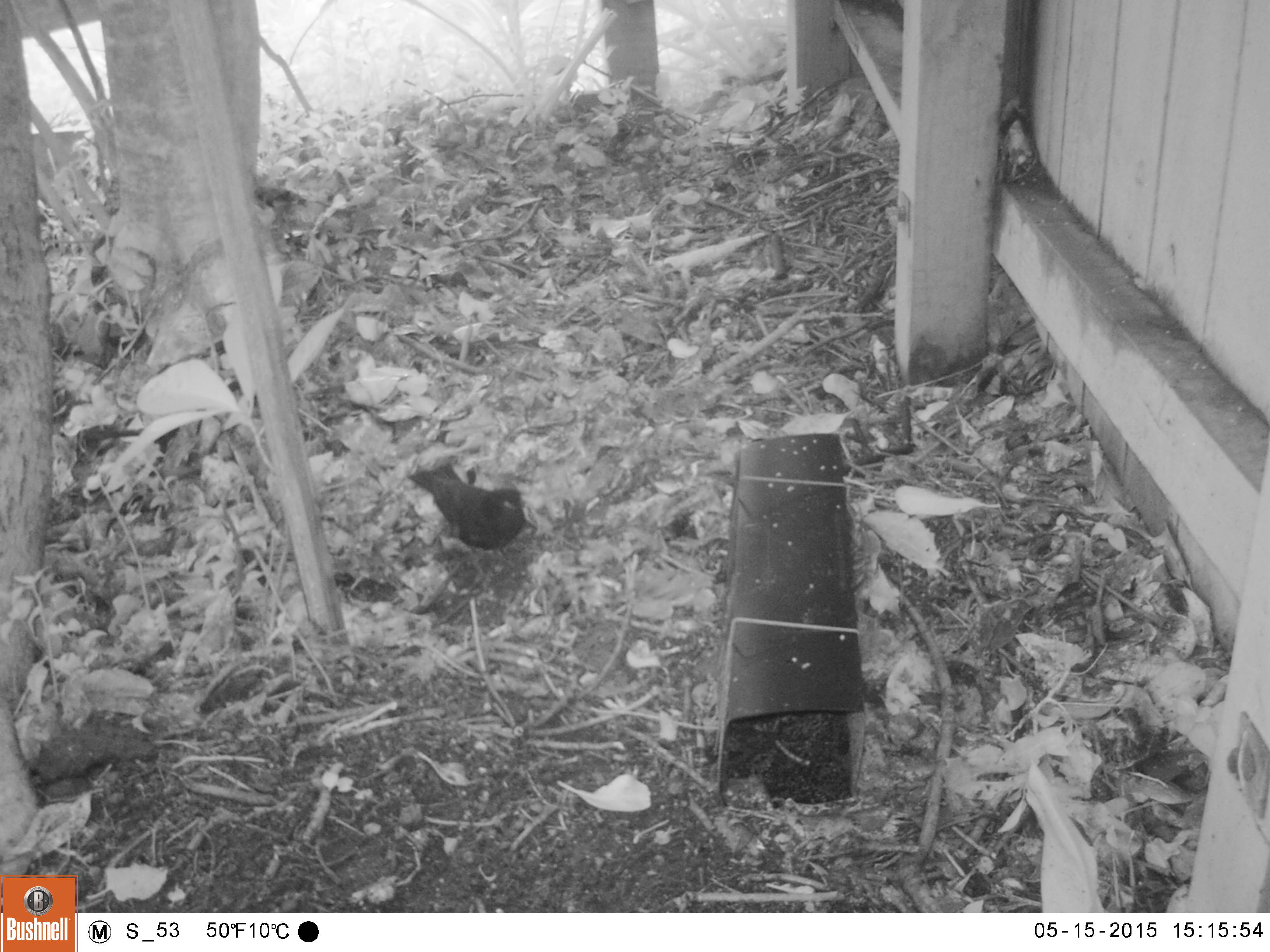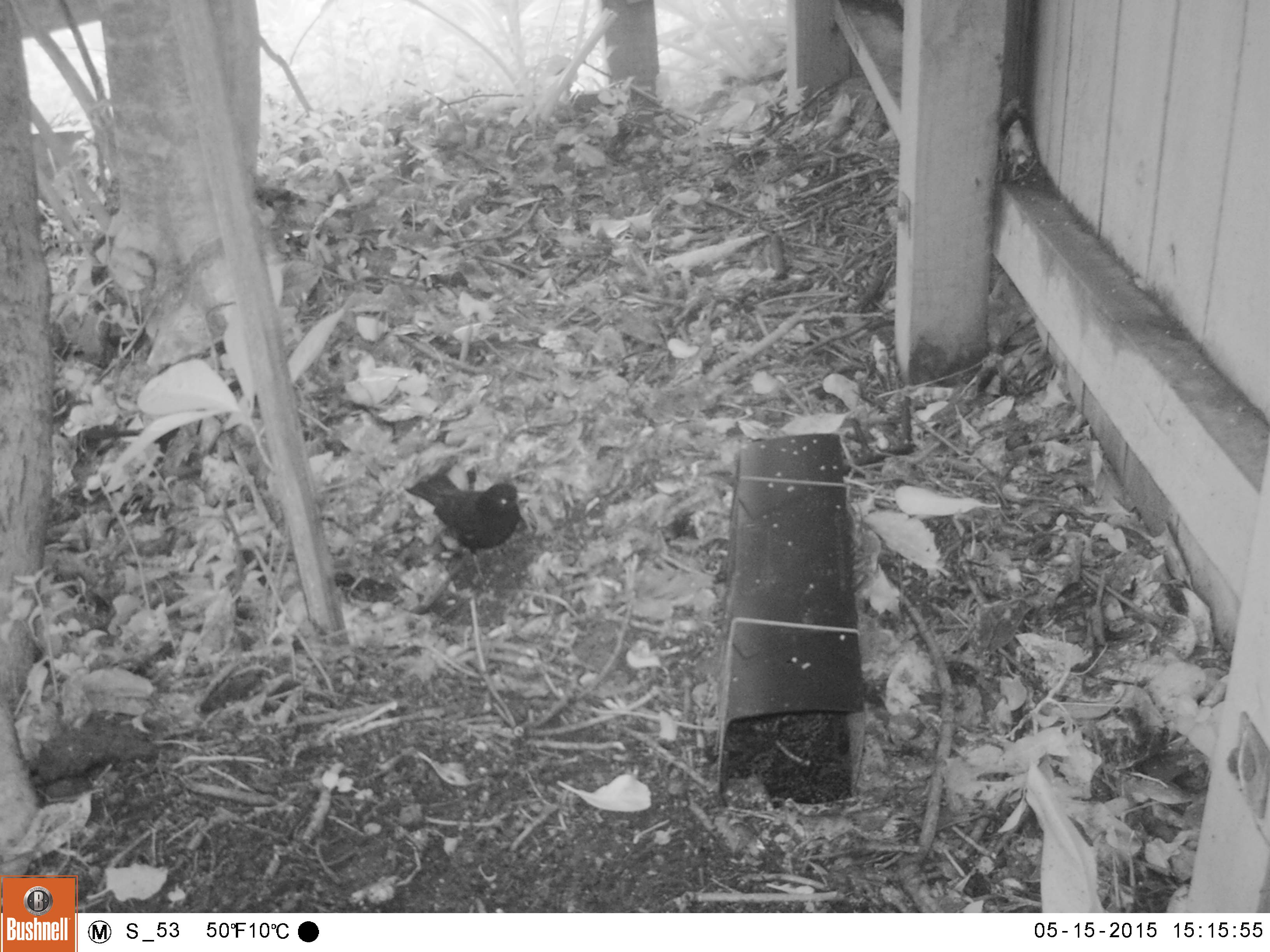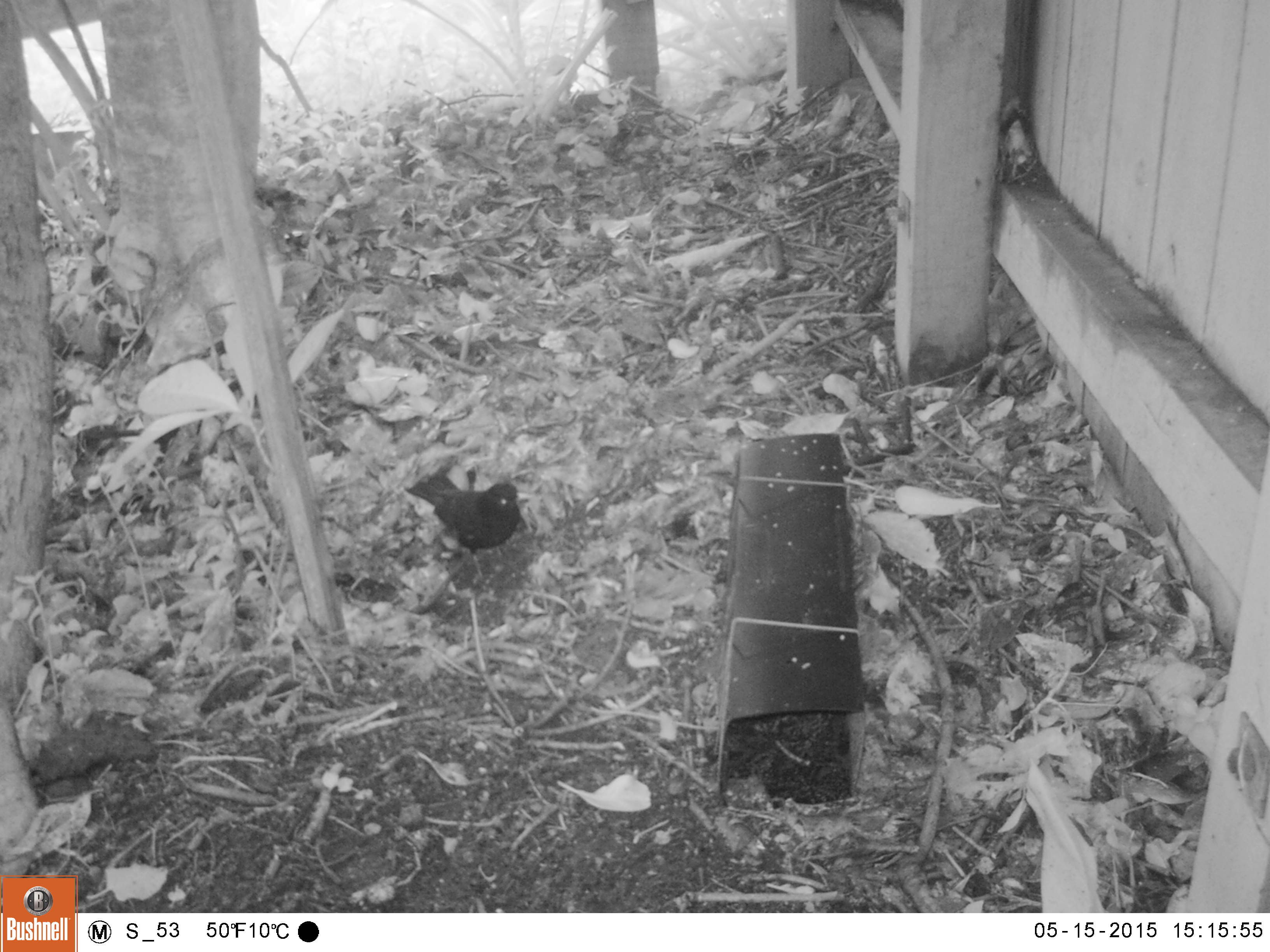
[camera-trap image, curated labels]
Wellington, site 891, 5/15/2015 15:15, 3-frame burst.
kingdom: Animalia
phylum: Chordata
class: Aves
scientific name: Aves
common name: bird